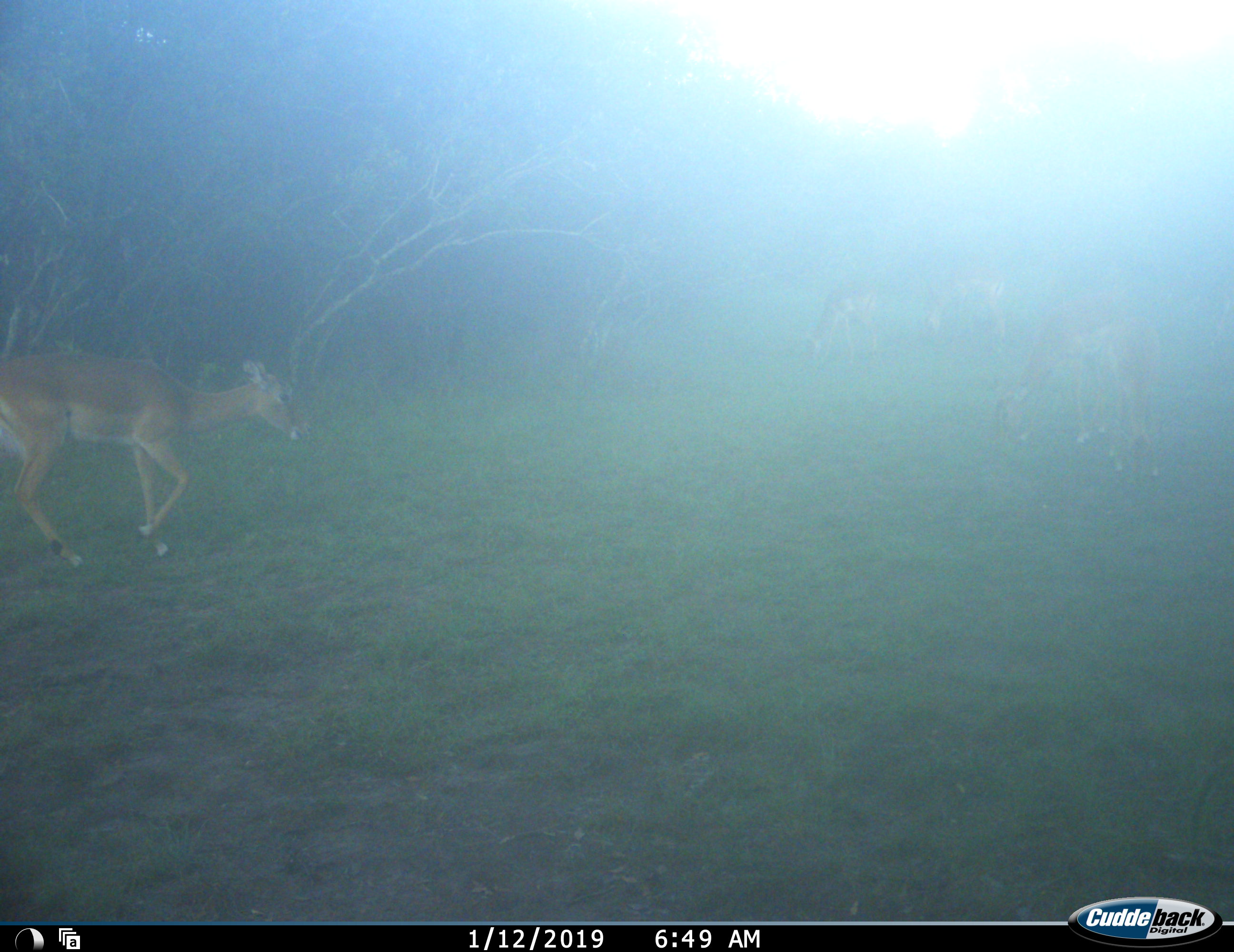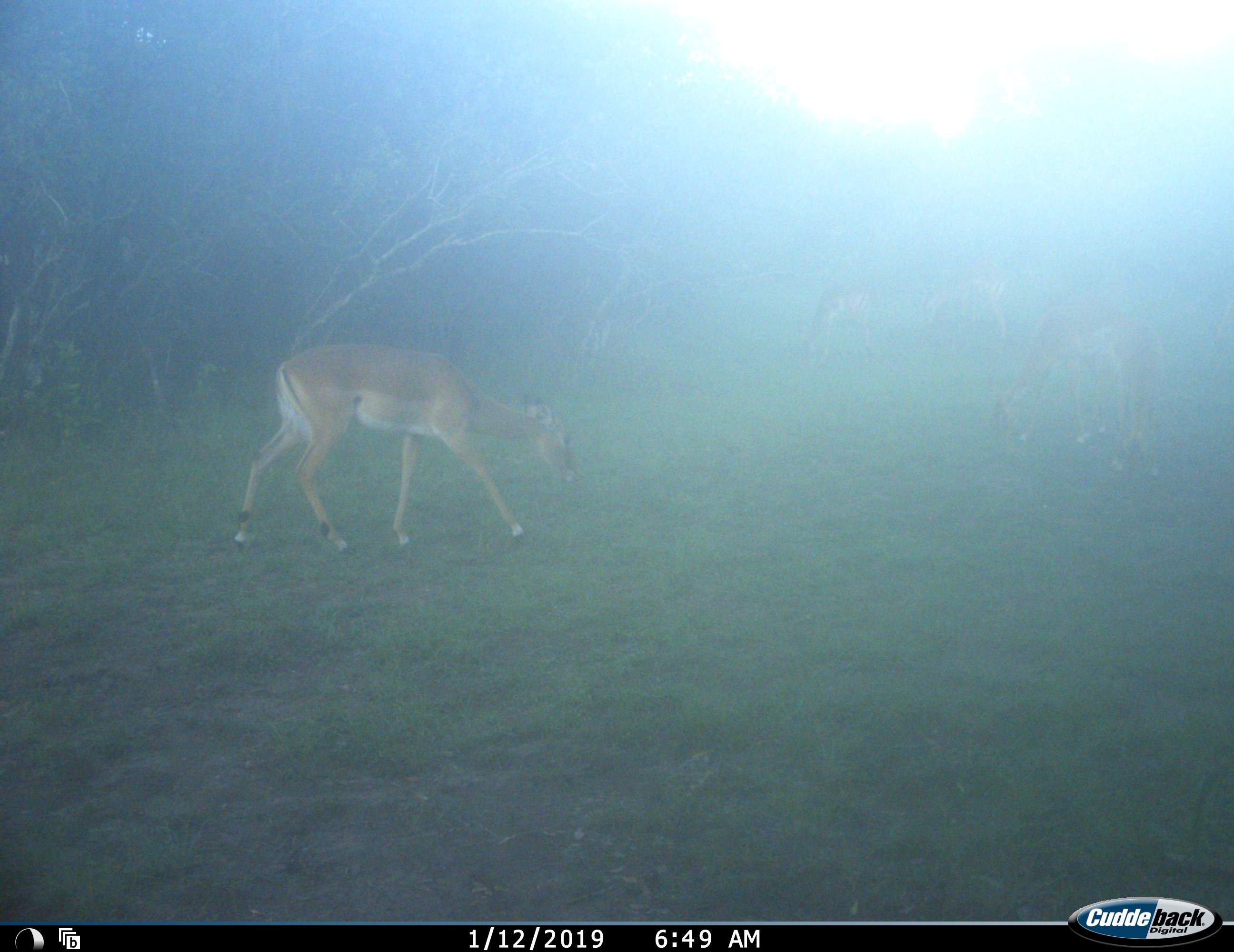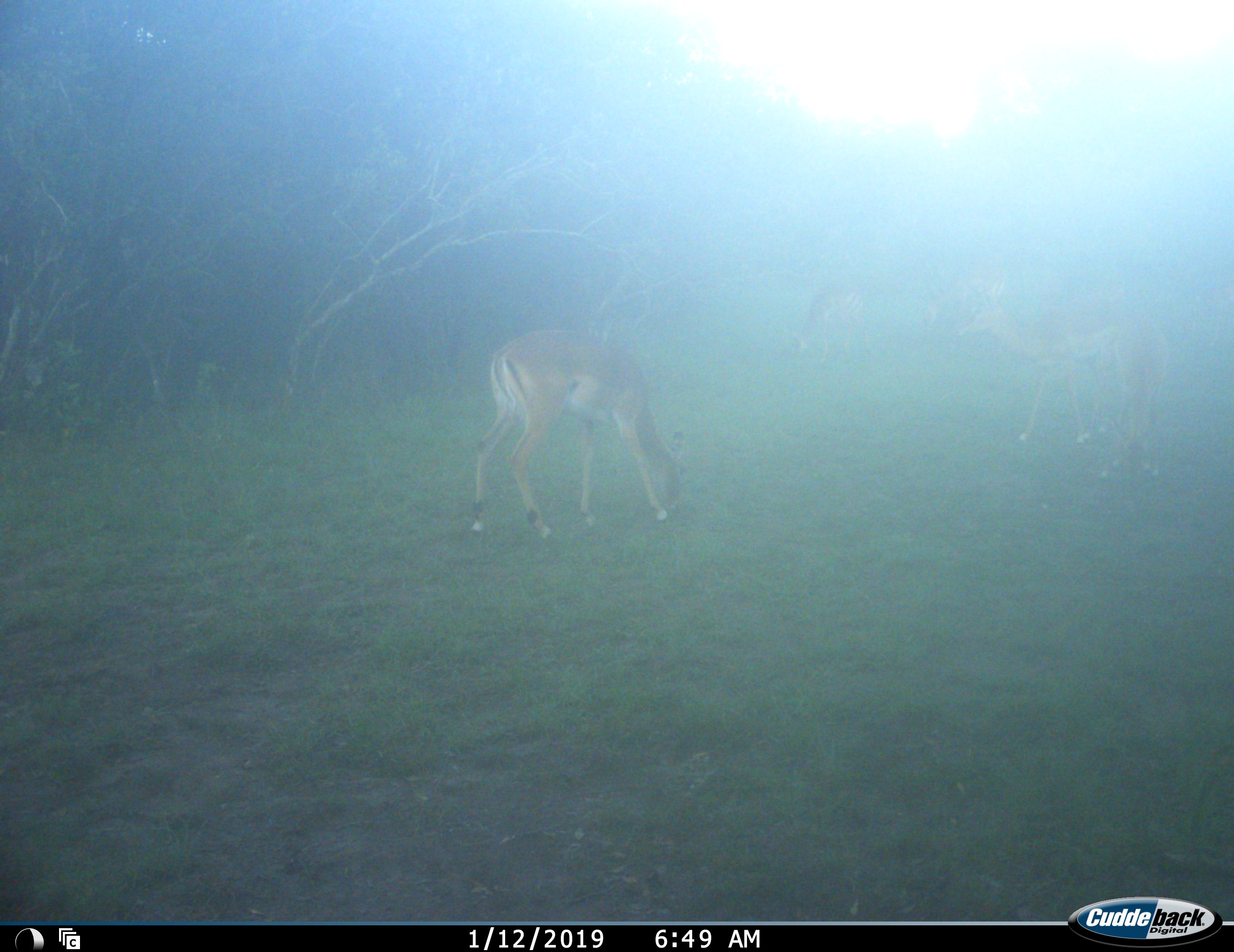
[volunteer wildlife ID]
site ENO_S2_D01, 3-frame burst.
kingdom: Animalia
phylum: Chordata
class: Mammalia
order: Artiodactyla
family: Bovidae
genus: Aepyceros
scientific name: Aepyceros melampus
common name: impala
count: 4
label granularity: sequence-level